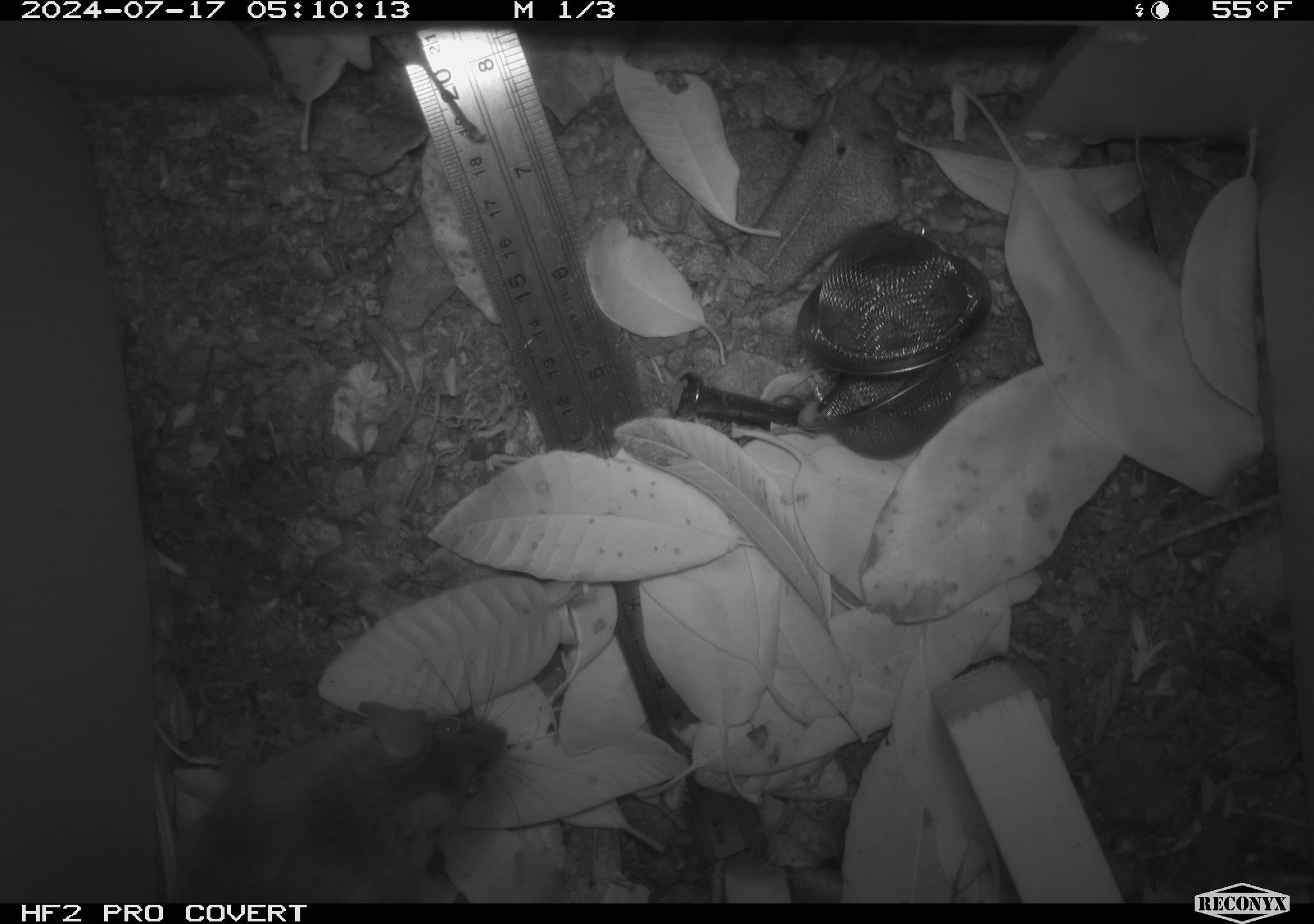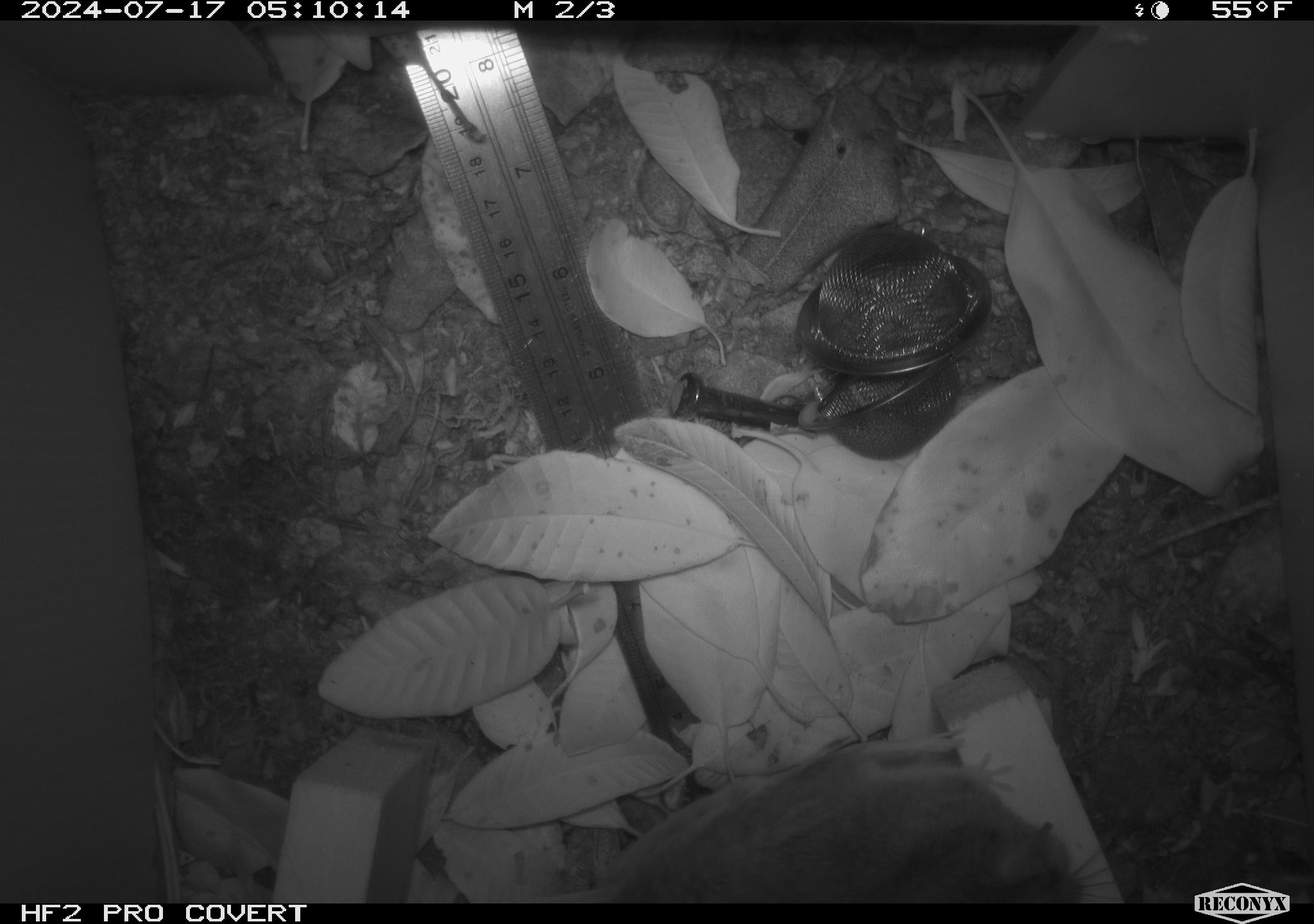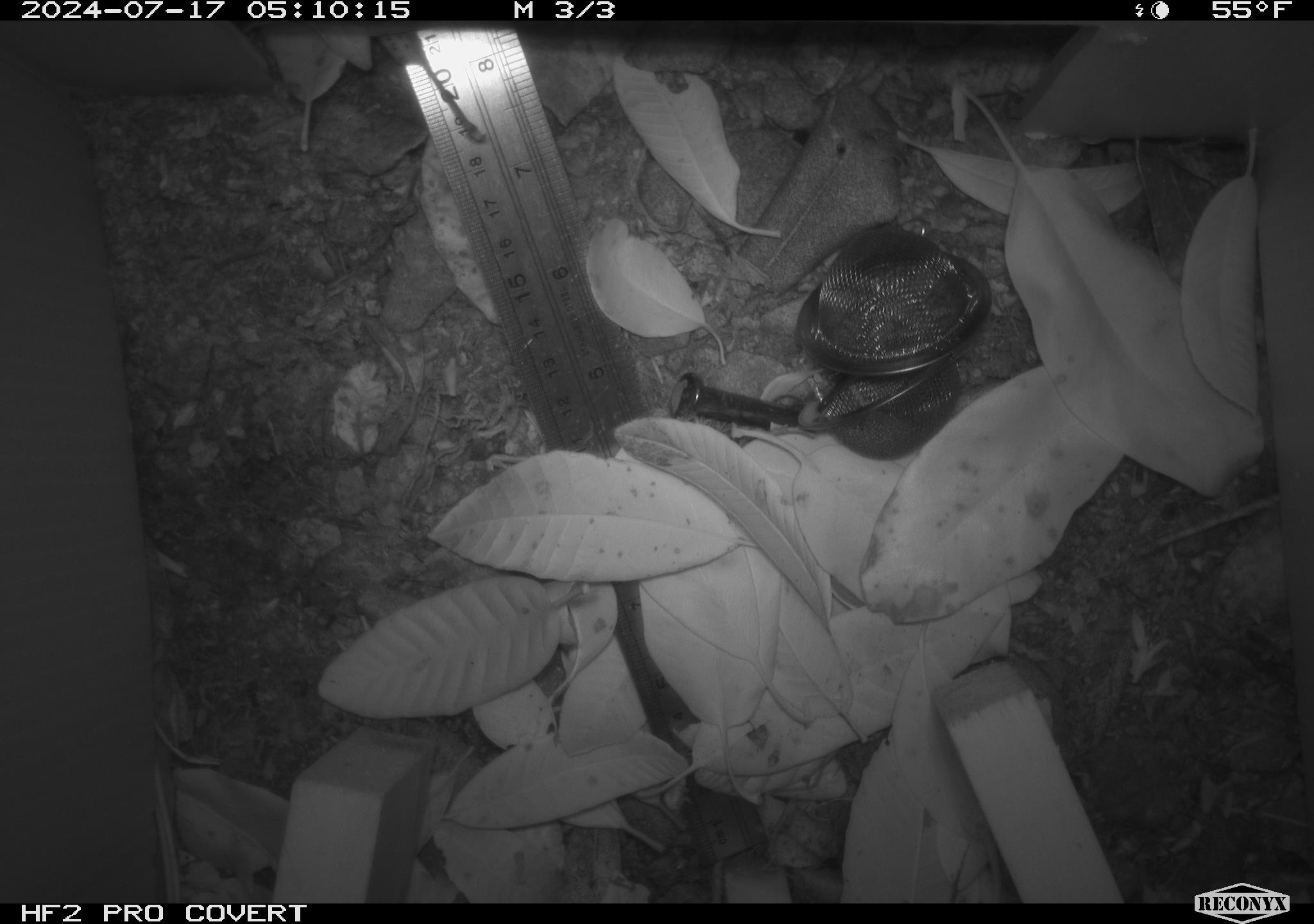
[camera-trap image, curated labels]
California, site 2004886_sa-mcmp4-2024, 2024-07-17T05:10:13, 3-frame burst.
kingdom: Animalia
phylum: Chordata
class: Mammalia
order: Rodentia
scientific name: Rodentia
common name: mouse species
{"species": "mouse species (Rodentia)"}